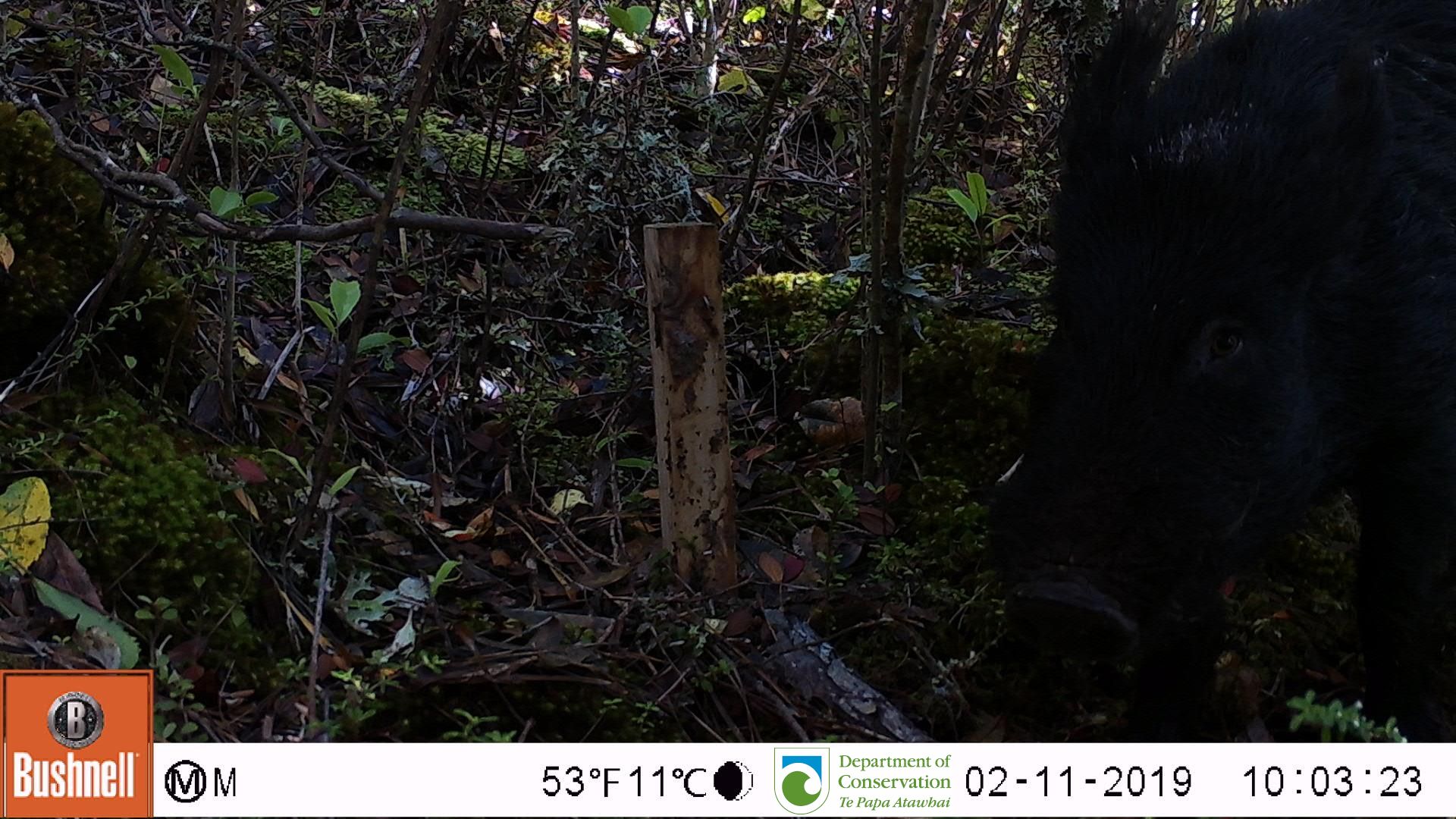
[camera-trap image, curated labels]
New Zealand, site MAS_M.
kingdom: Animalia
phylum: Chordata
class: Mammalia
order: Artiodactyla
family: Suidae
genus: Sus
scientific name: Sus scrofa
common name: pig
Pig (Sus scrofa).